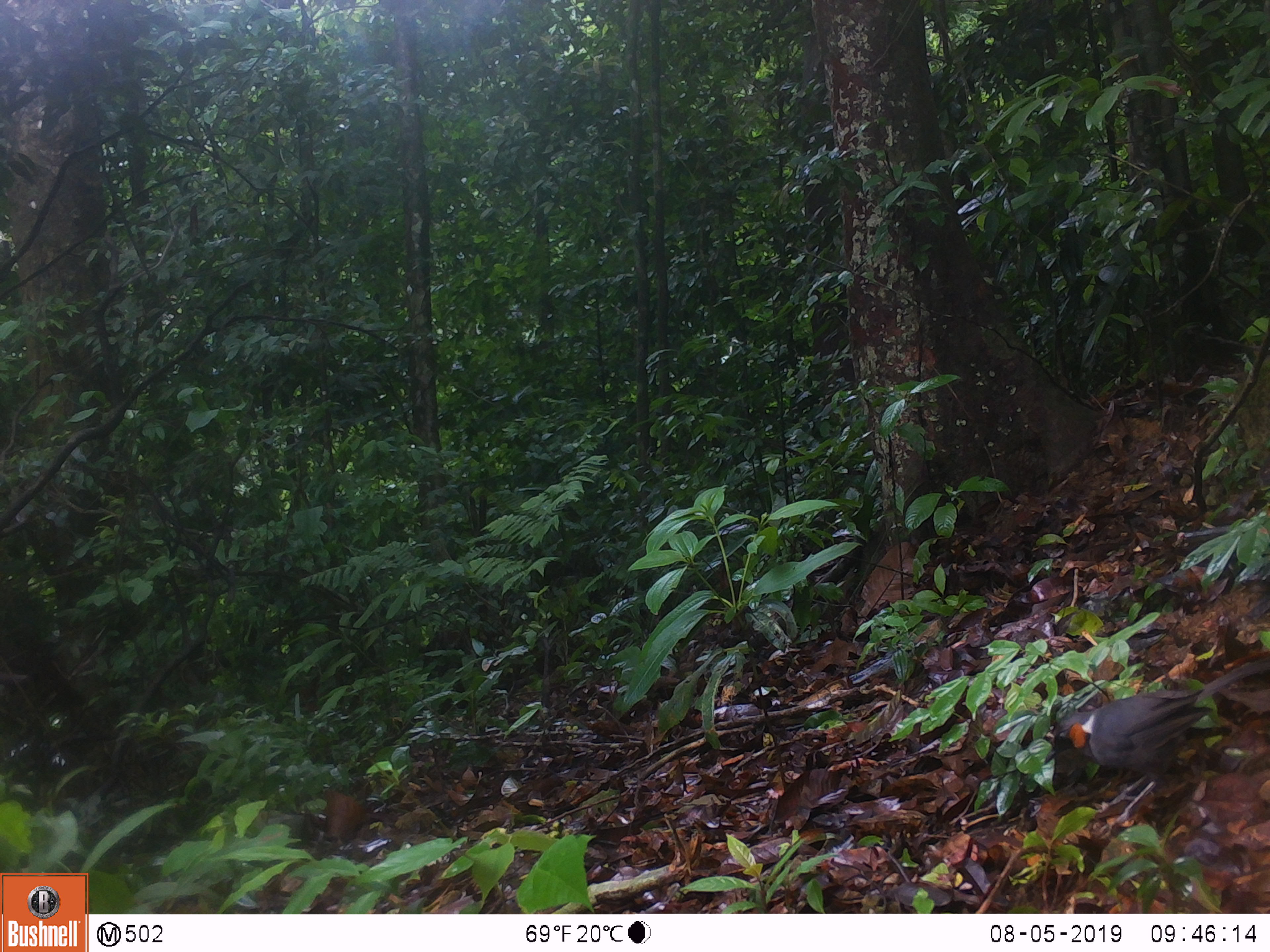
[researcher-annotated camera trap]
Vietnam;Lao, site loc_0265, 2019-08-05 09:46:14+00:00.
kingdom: Animalia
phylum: Chordata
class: Aves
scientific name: Aves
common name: bird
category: unidentified bird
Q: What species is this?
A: Unidentified bird (bird) (Aves).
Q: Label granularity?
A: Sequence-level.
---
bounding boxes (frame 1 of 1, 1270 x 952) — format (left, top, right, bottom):
unidentified bird: (1049, 660, 1268, 833)